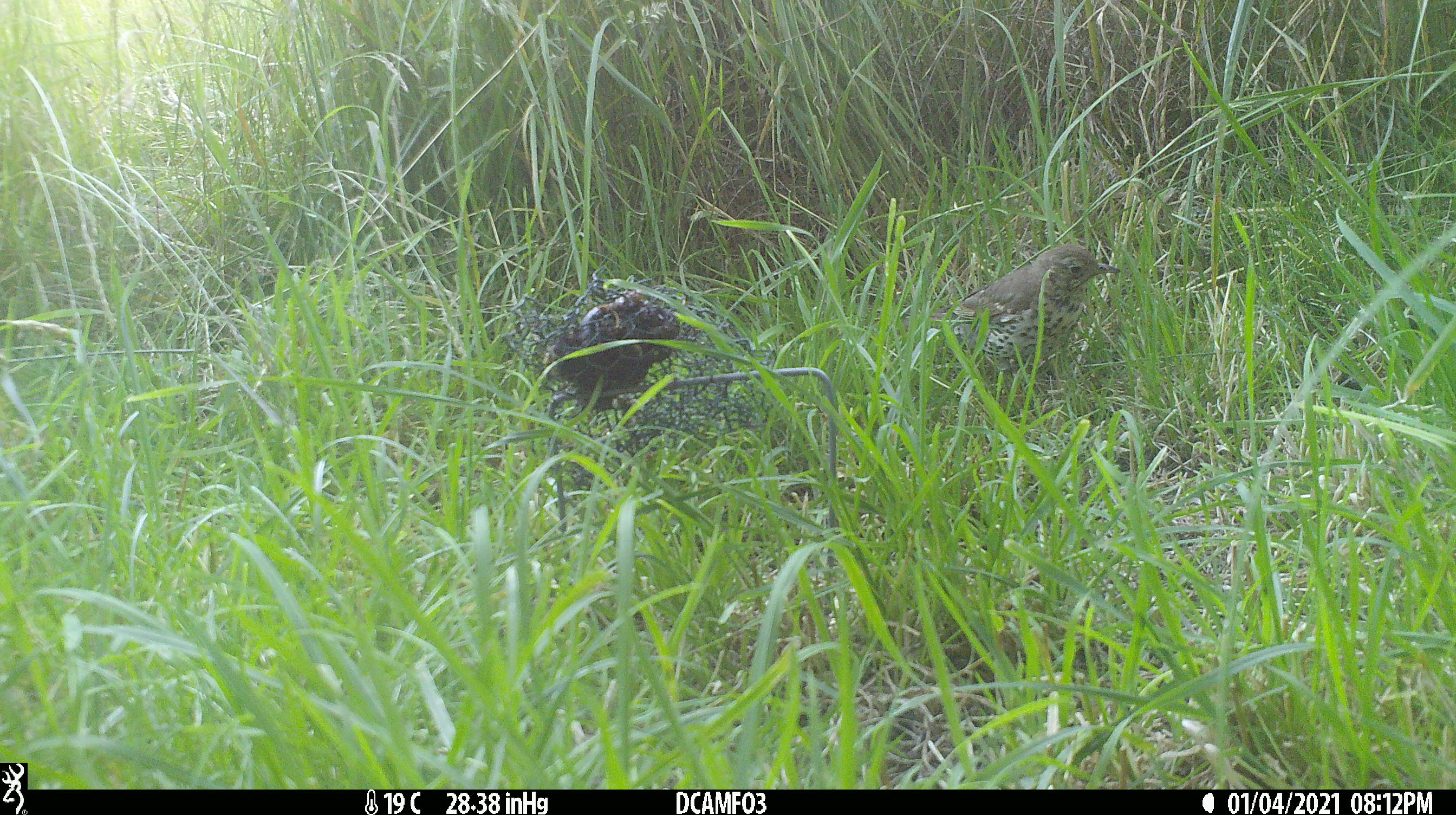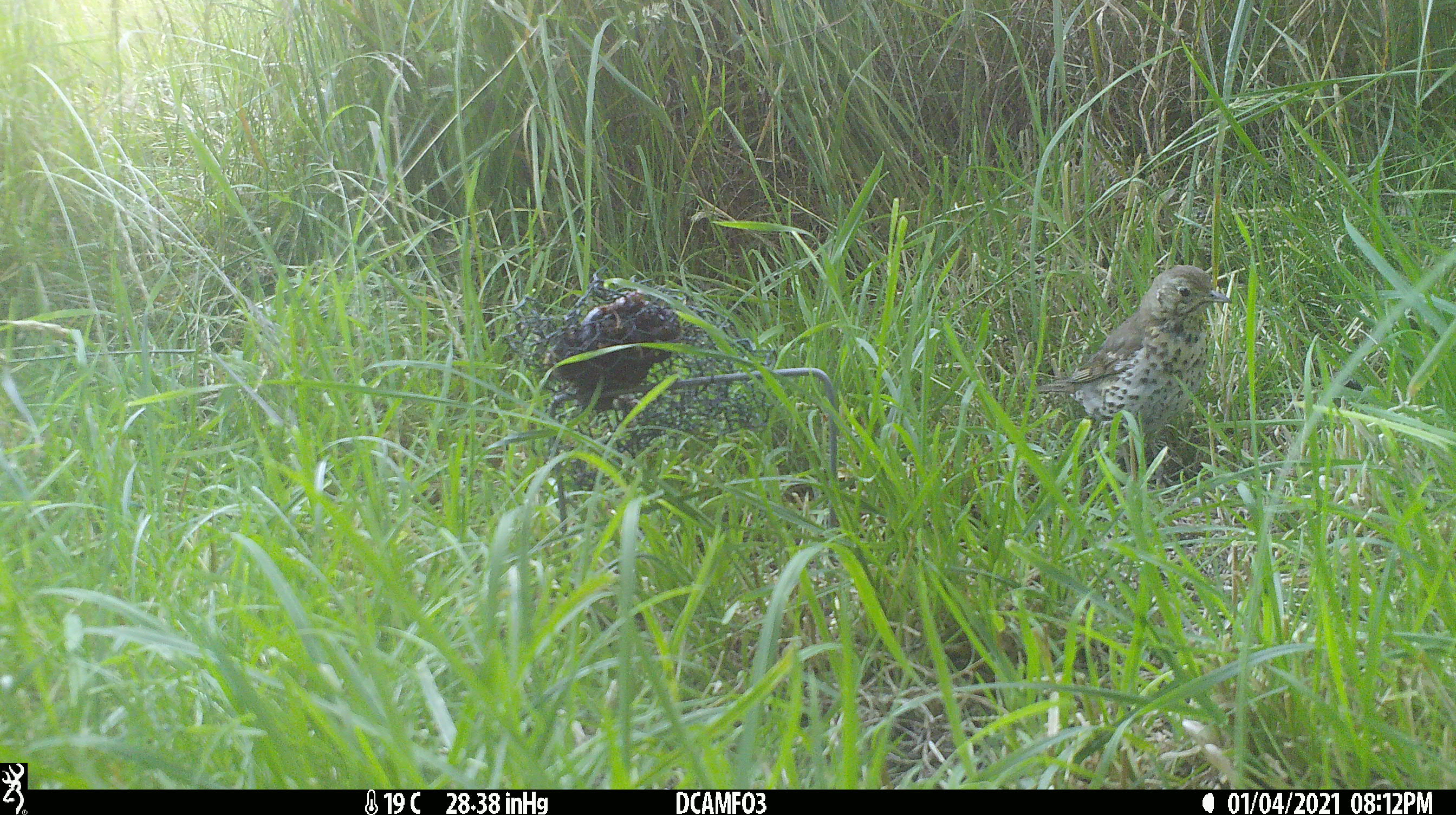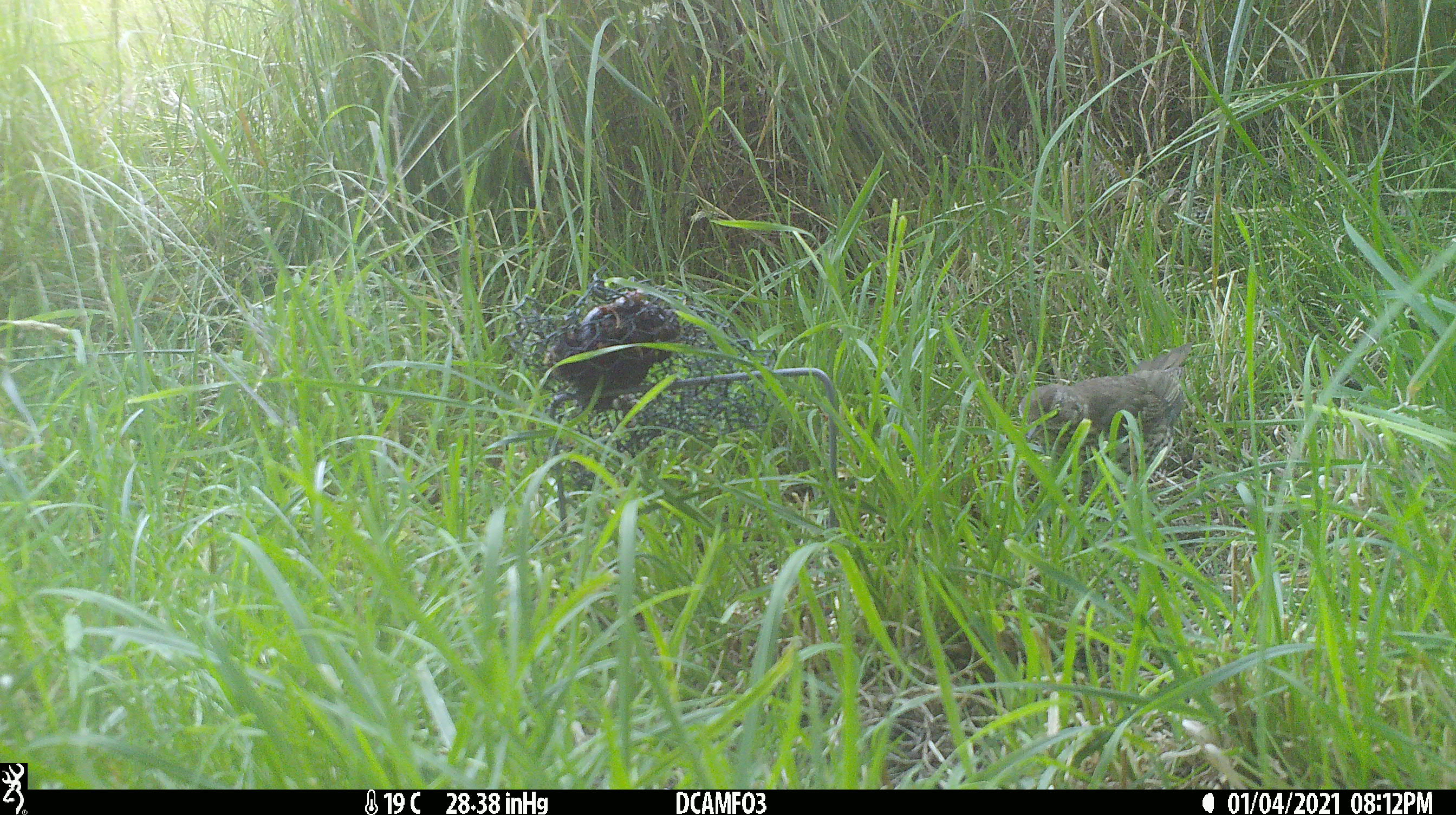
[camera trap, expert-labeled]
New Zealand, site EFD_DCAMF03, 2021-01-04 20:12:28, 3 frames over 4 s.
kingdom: Animalia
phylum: Chordata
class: Aves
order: Passeriformes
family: Turdidae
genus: Turdus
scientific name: Turdus philomelos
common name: song thrush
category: thrush